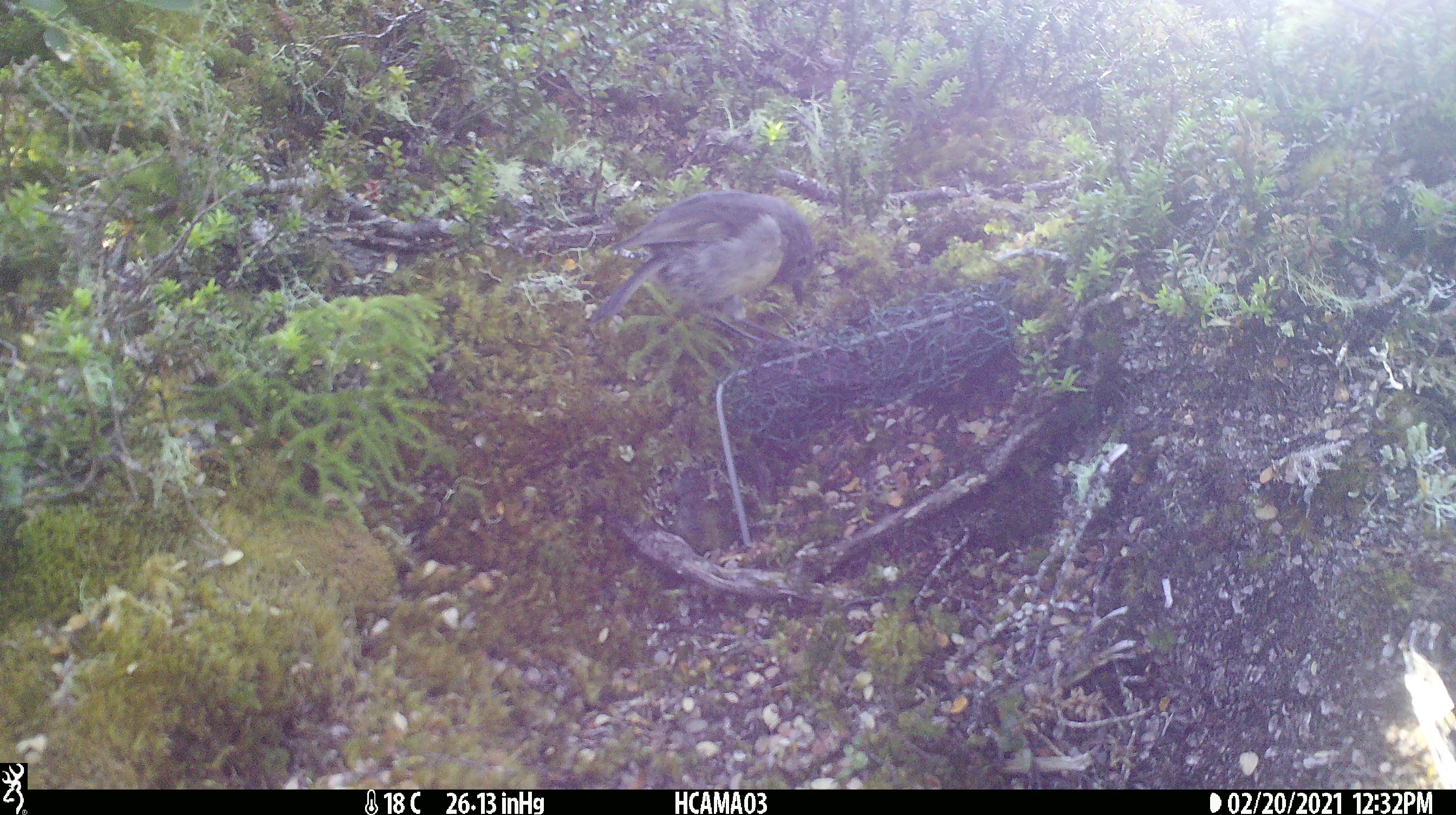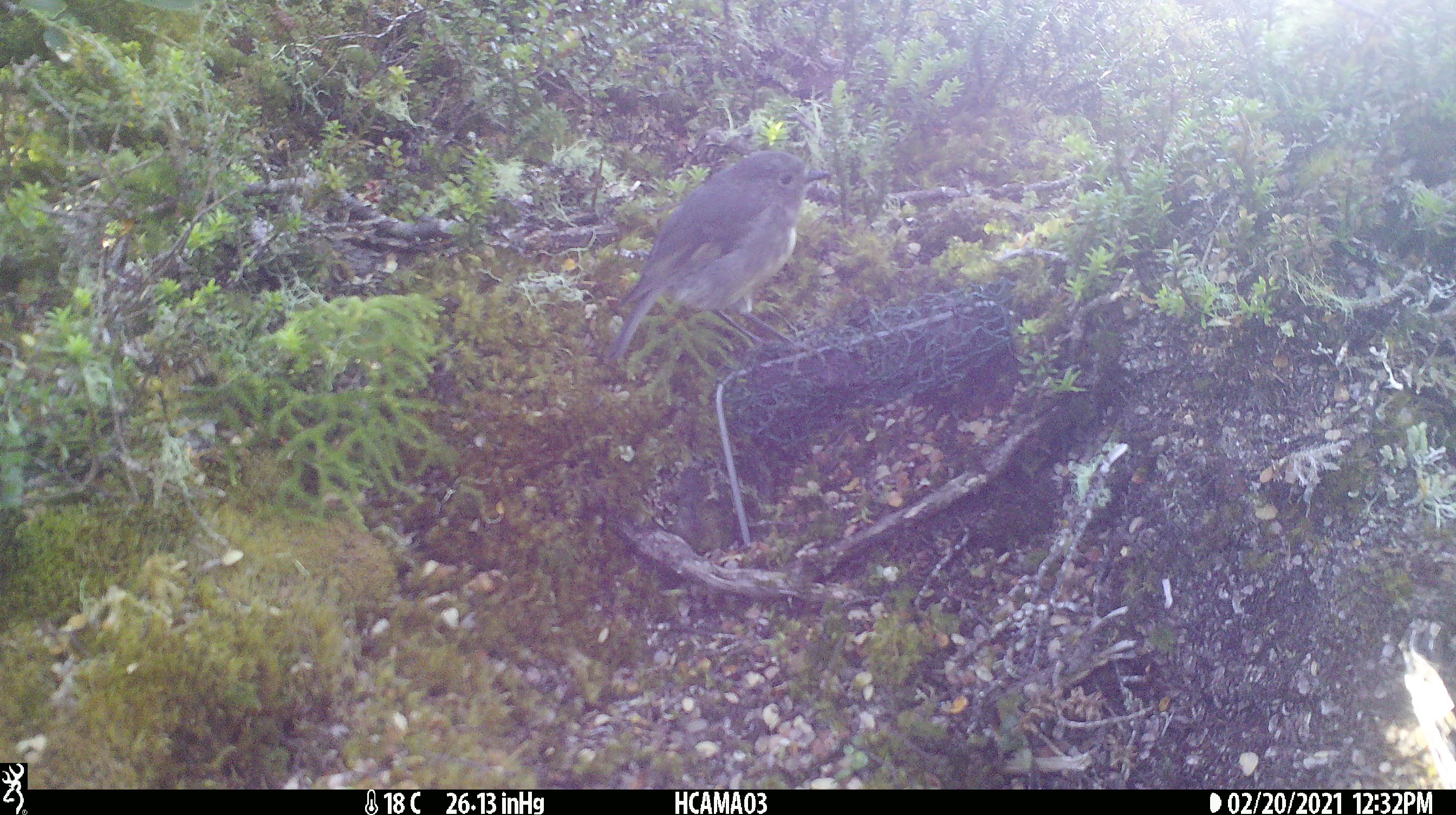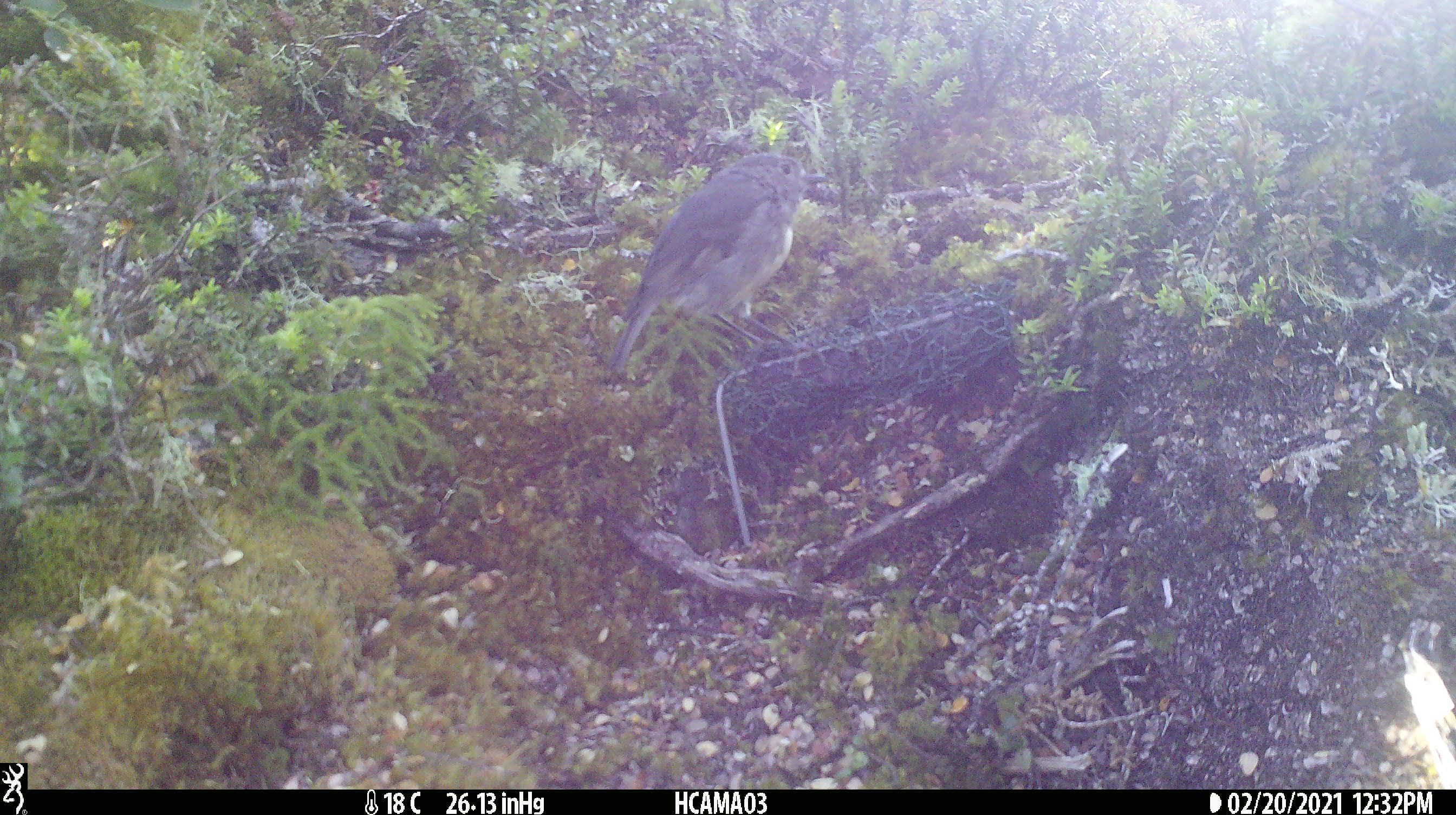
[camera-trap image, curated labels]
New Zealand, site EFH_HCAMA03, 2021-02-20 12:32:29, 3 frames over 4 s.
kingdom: Animalia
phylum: Chordata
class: Aves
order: Passeriformes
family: Petroicidae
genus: Petroica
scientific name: Petroica australis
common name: new zealand robin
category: robin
Robin (new zealand robin) (Petroica australis).